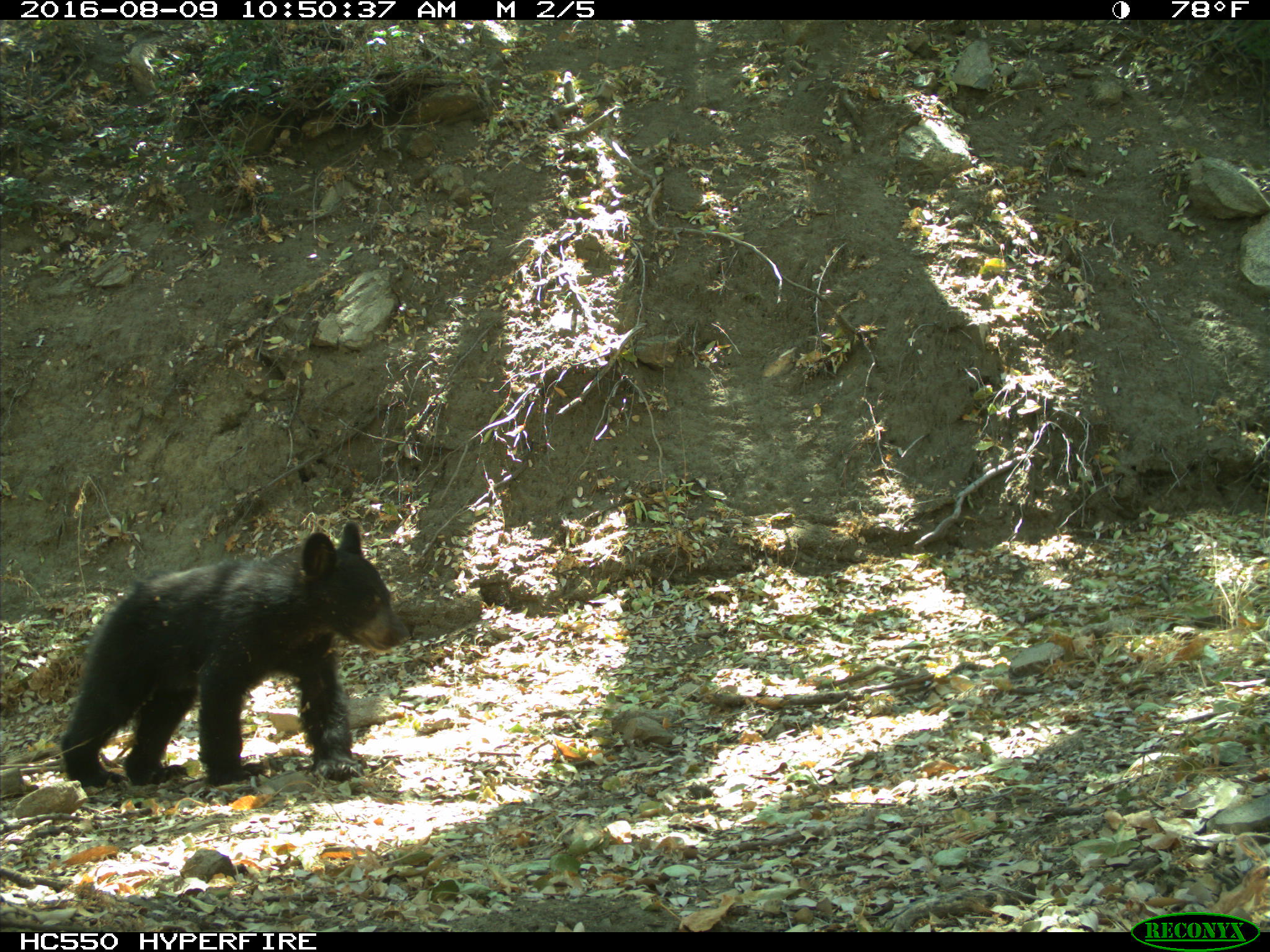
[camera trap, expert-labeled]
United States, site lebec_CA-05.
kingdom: Animalia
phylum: Chordata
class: Mammalia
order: Carnivora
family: Ursidae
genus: Ursus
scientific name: Ursus americanus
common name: american black bear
Ursus americanus (american black bear).